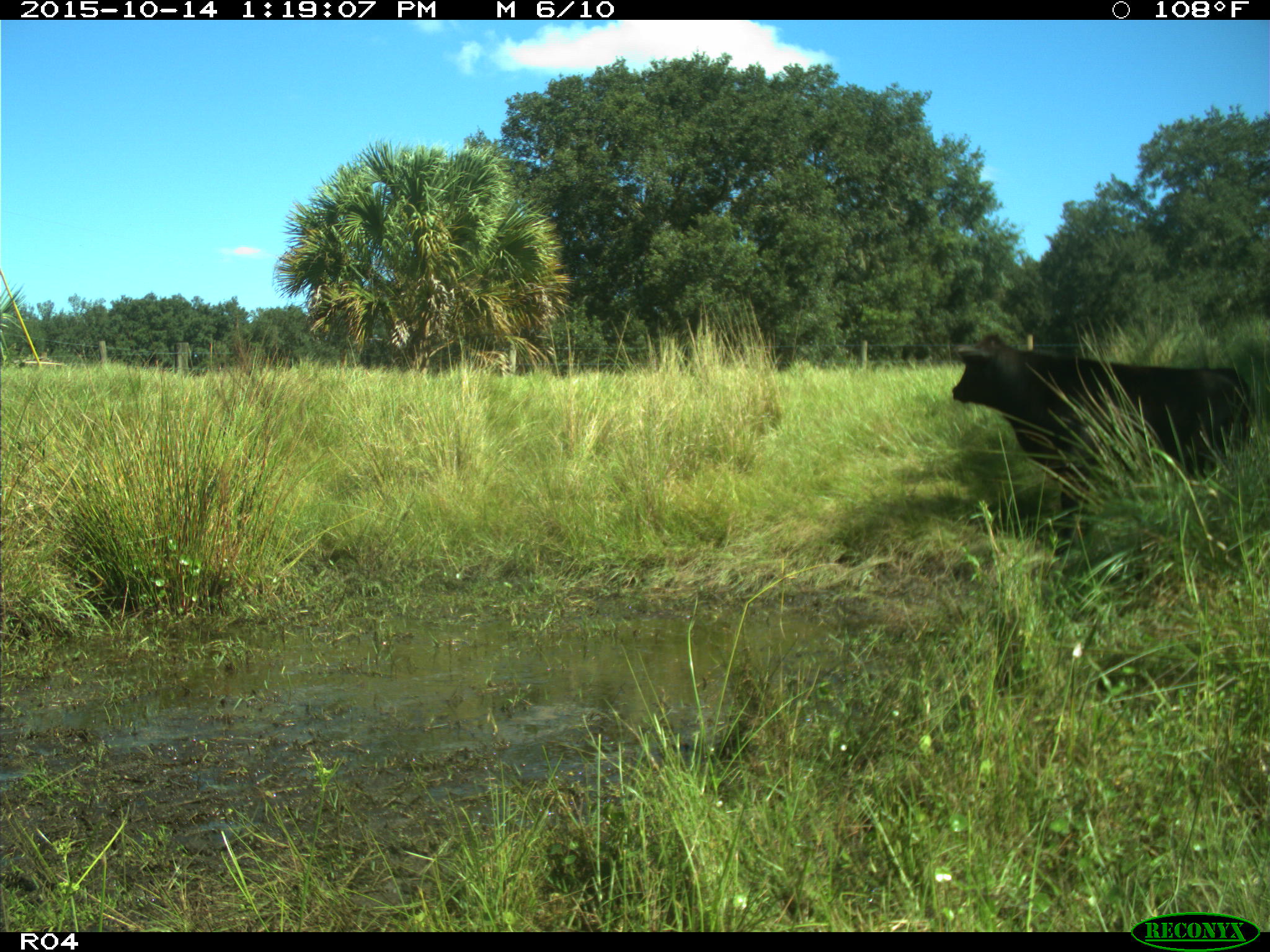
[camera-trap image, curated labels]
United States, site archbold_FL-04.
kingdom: Animalia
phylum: Chordata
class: Mammalia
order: Artiodactyla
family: Bovidae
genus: Bos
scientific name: Bos taurus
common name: domestic cow